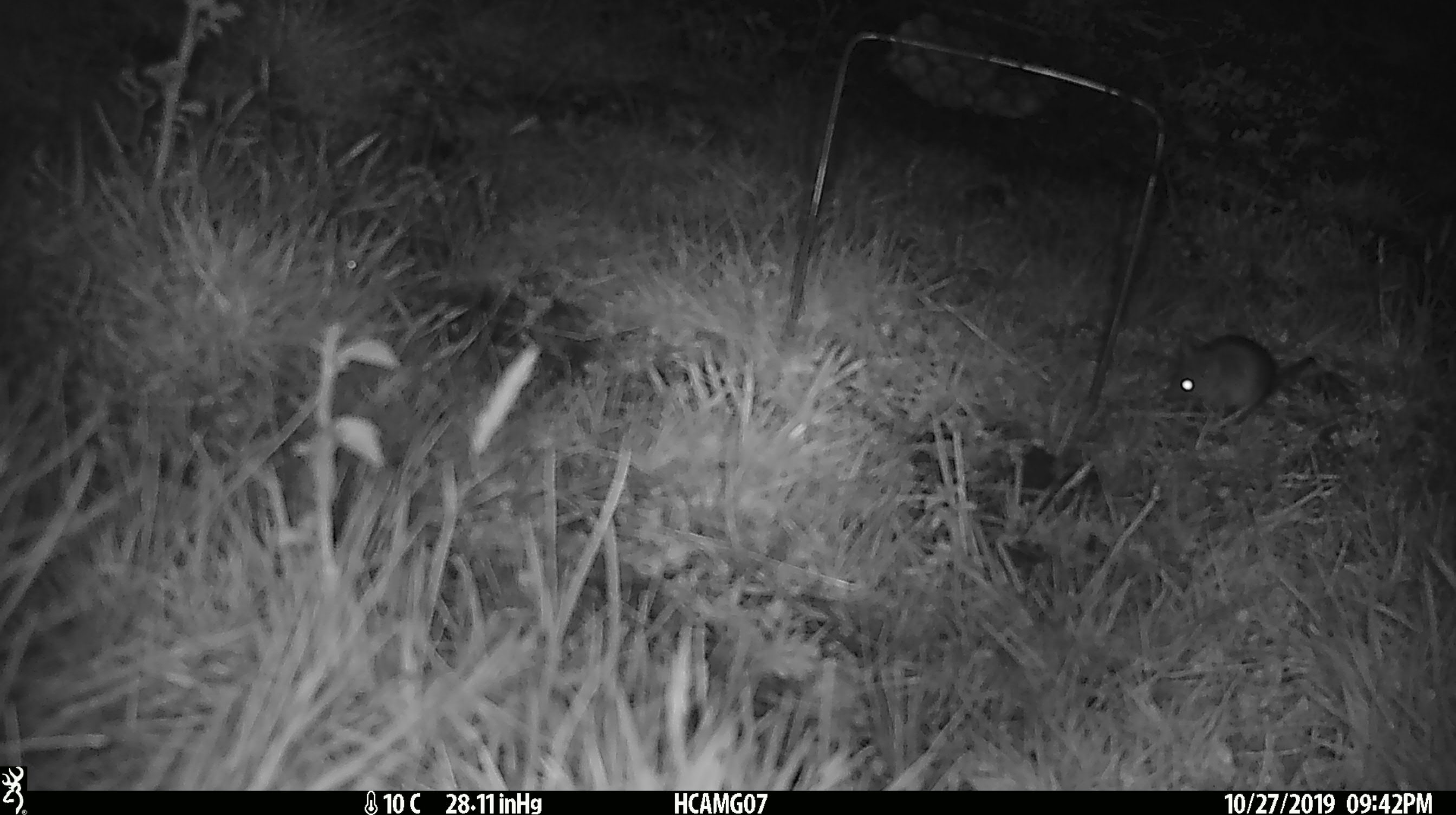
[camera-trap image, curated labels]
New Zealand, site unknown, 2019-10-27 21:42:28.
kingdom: Animalia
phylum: Chordata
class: Mammalia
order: Rodentia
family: Muridae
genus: Mus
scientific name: Mus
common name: mouse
Mouse (Mus).